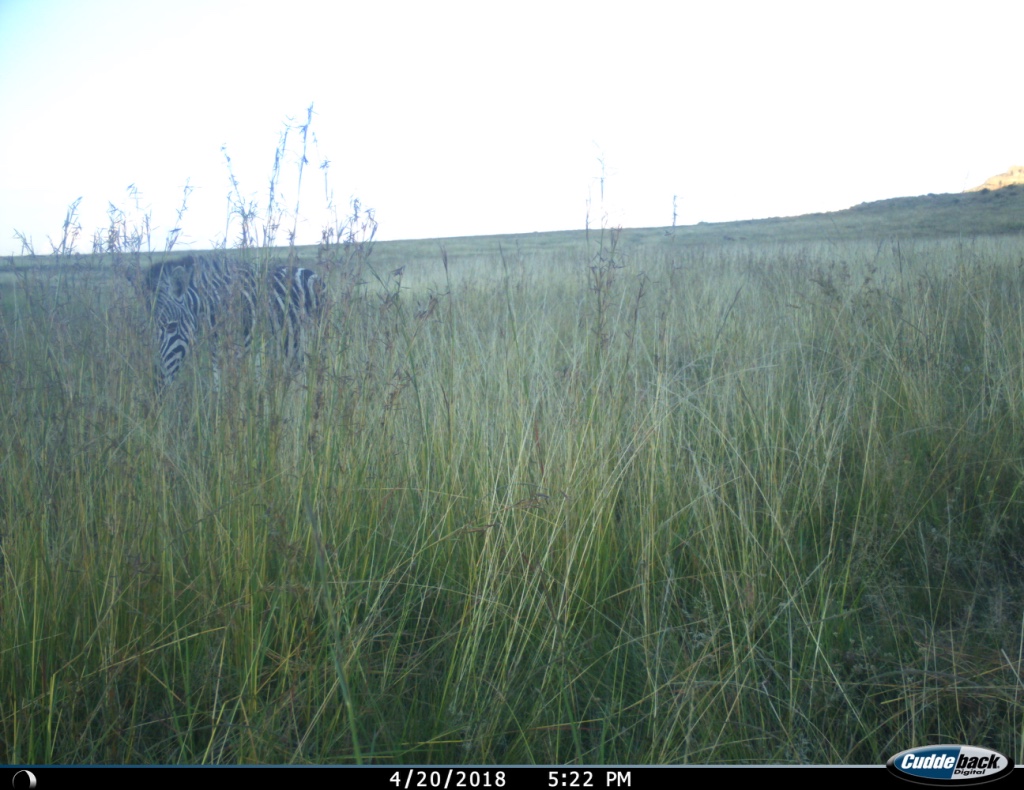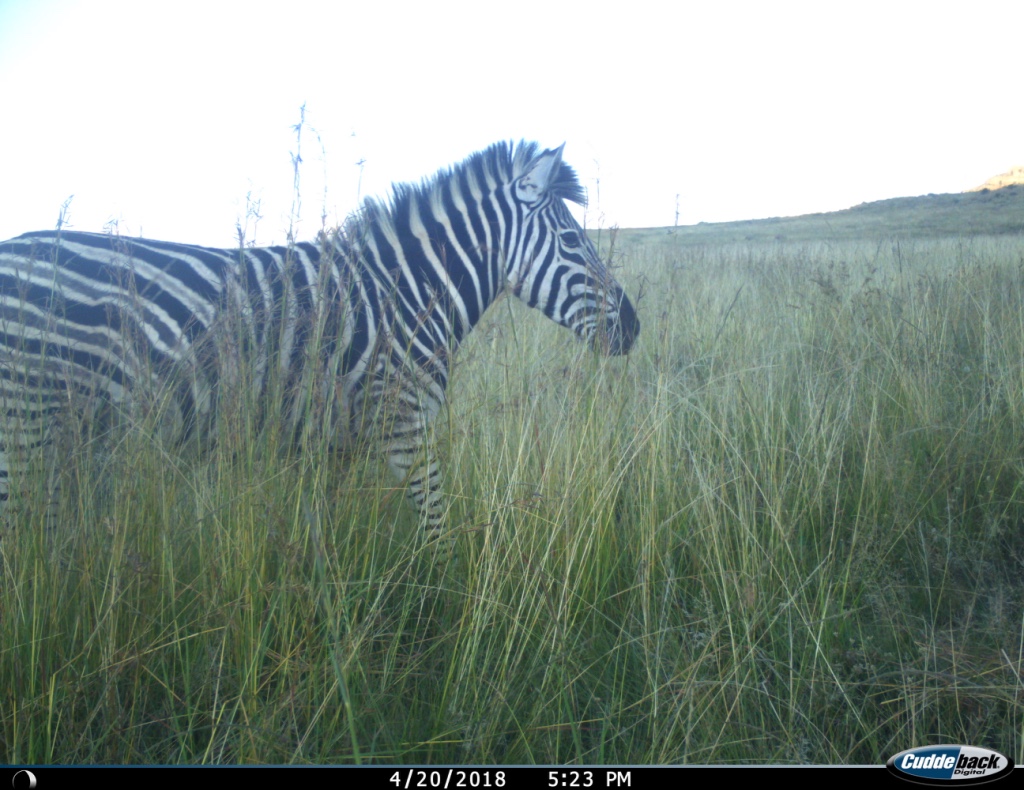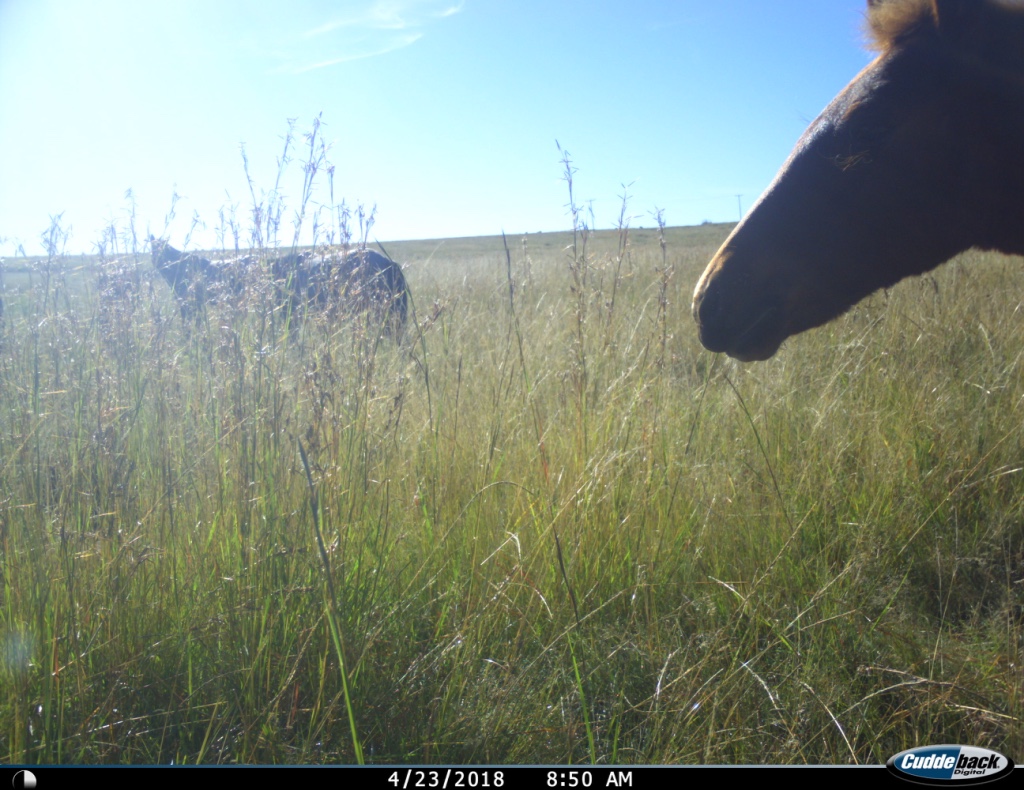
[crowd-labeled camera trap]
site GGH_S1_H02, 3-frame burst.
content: unidentified animal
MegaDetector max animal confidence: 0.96